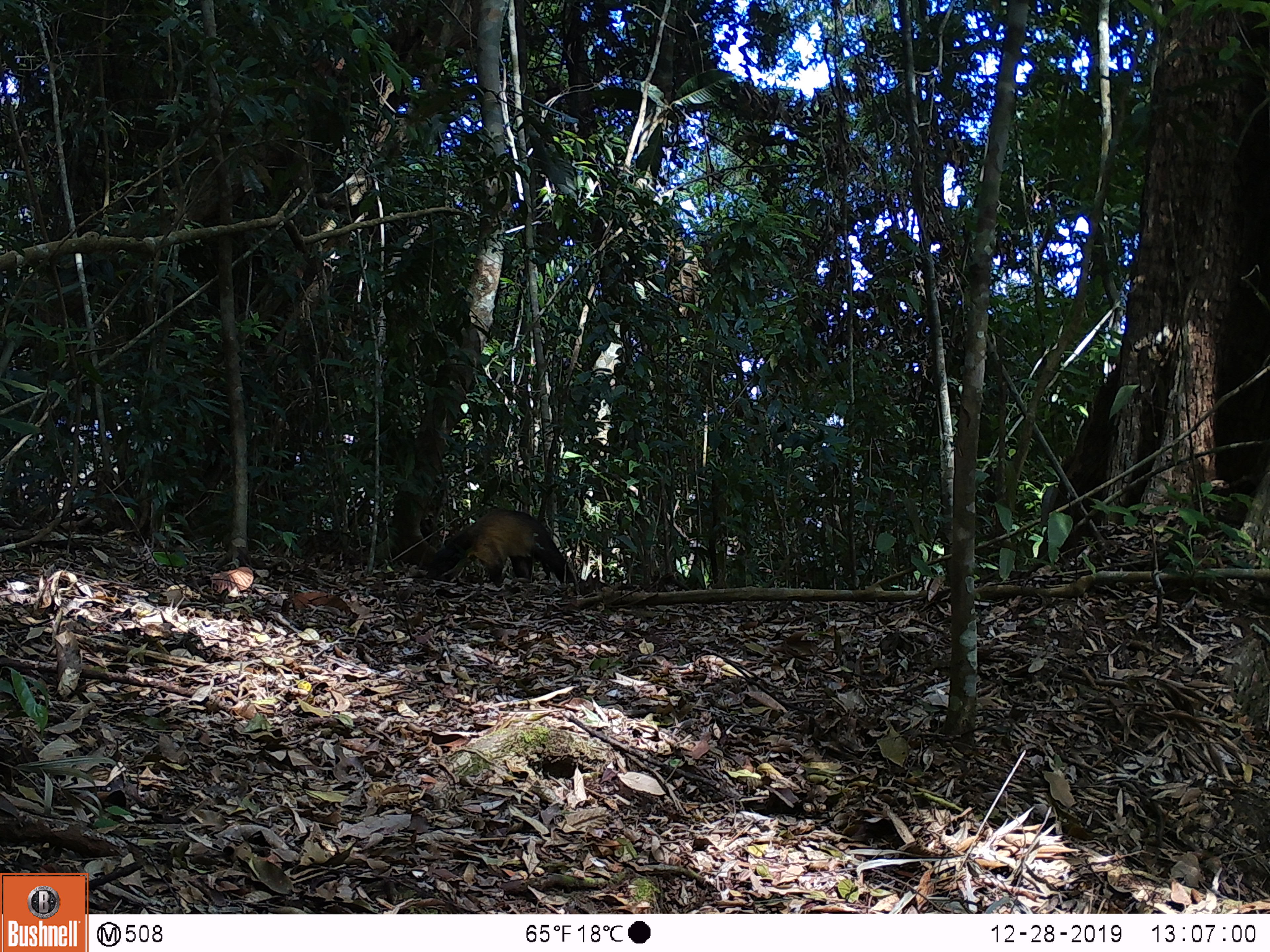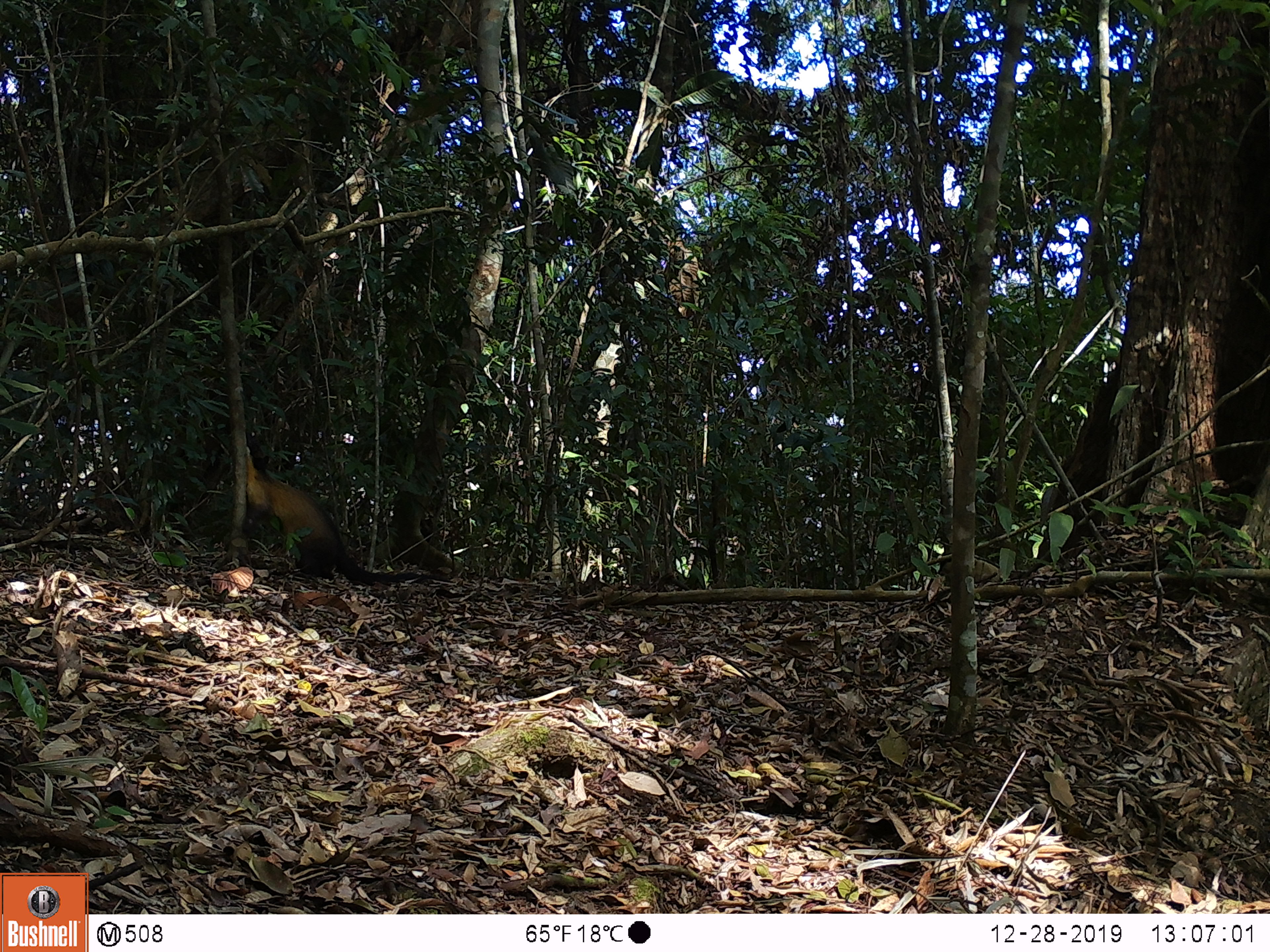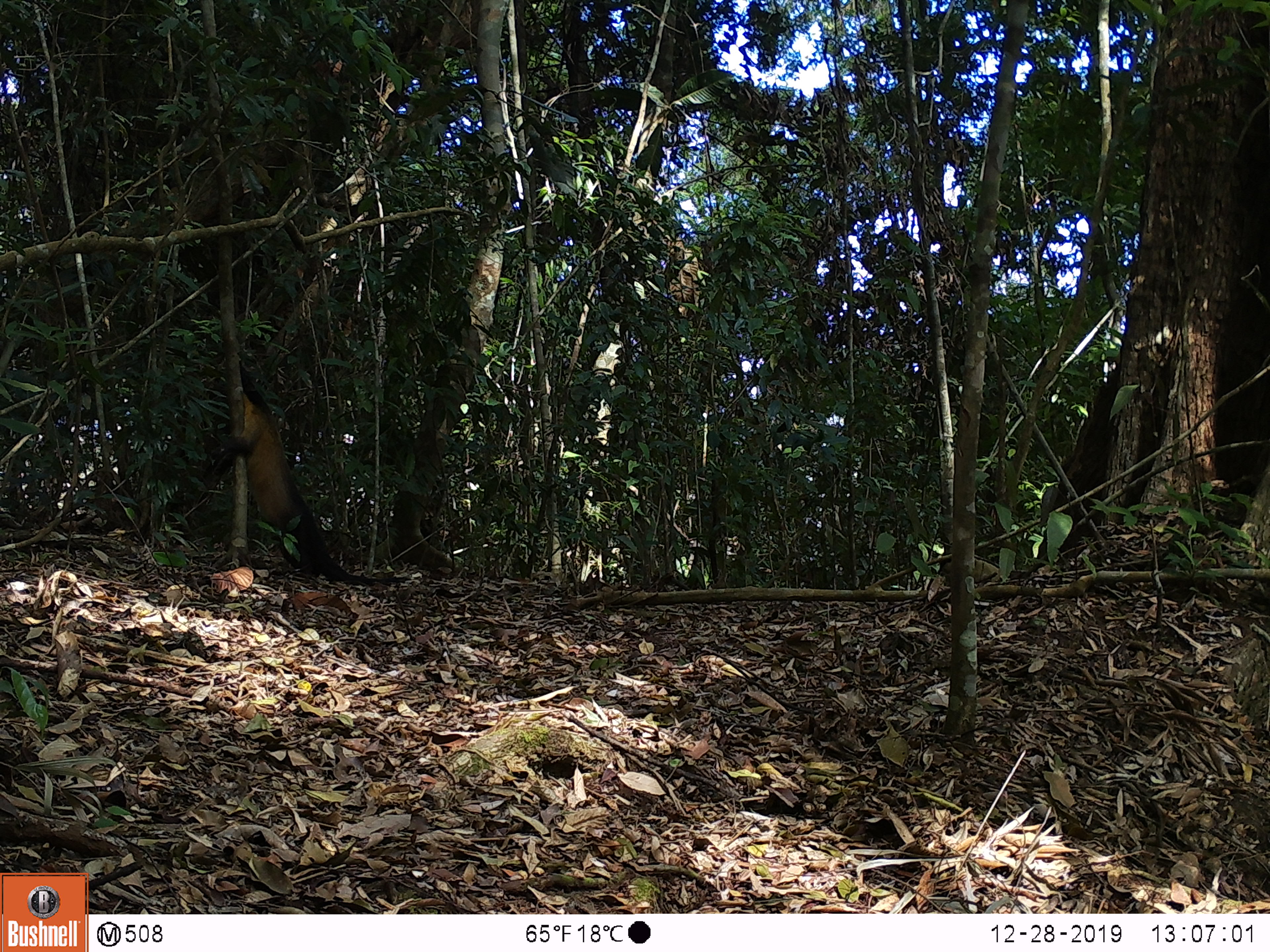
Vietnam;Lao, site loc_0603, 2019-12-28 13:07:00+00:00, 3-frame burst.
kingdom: Animalia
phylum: Chordata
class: Mammalia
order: Carnivora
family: Mustelidae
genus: Martes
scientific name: Martes flavigula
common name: yellow-throated marten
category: yellow throated marten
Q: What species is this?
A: Yellow throated marten (yellow-throated marten) (Martes flavigula).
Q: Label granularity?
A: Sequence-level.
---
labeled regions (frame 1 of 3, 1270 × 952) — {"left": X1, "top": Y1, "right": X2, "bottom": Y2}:
yellow throated marten: {"left": 427, "top": 509, "right": 584, "bottom": 584}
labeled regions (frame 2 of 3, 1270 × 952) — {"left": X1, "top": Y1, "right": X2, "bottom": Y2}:
yellow throated marten: {"left": 241, "top": 430, "right": 453, "bottom": 587}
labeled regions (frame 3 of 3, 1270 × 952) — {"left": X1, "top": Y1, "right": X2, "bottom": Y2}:
yellow throated marten: {"left": 203, "top": 365, "right": 412, "bottom": 587}